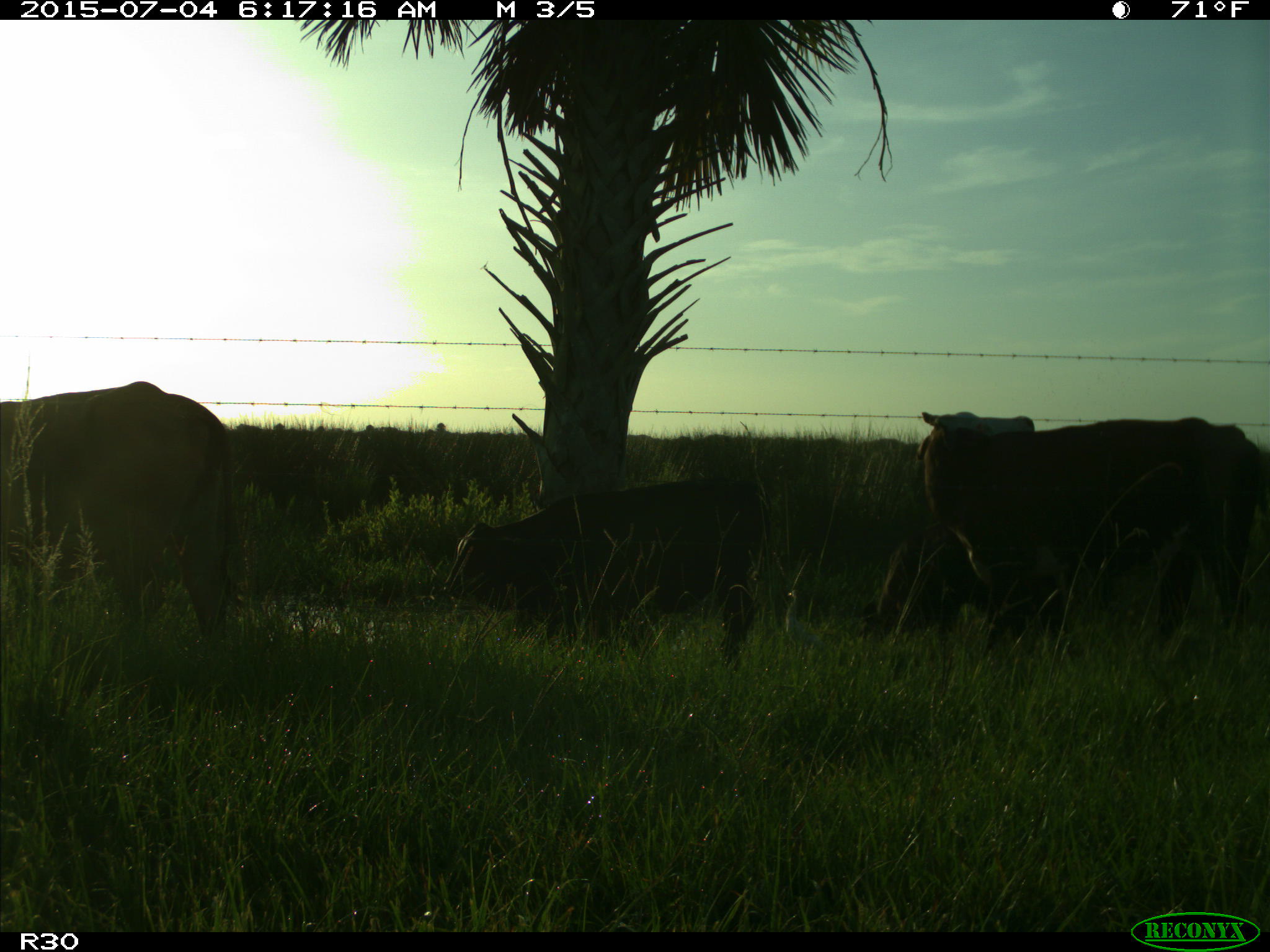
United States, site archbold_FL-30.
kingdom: Animalia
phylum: Chordata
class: Mammalia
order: Artiodactyla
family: Bovidae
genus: Bos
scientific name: Bos taurus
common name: domestic cow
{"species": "Bos taurus (domestic cow)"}